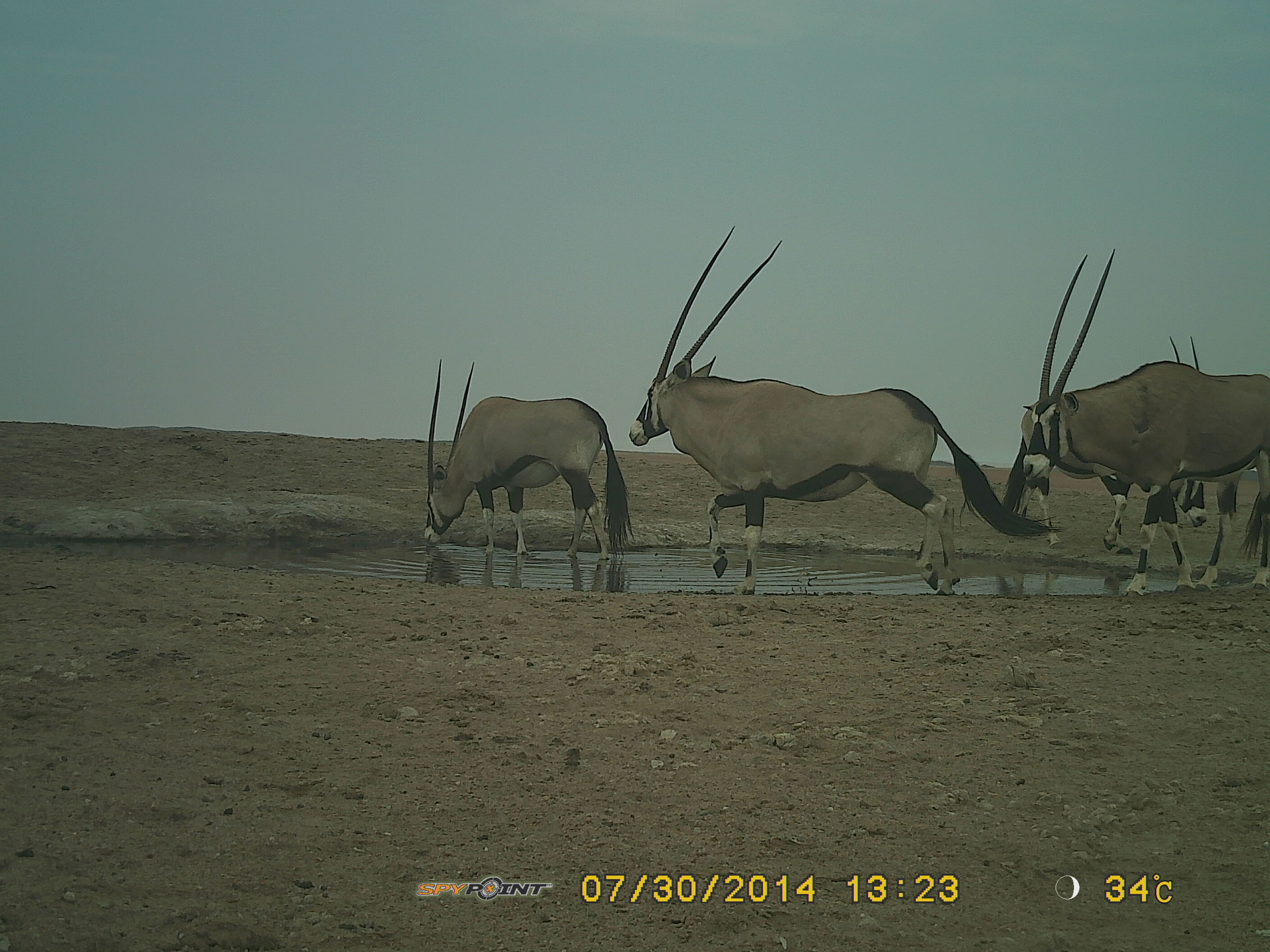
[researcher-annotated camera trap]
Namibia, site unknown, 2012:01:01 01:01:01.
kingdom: Animalia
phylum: Chordata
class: Mammalia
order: Artiodactyla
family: Bovidae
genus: Oryx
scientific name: Oryx gazella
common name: gemsbok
Oryx gazella (gemsbok).